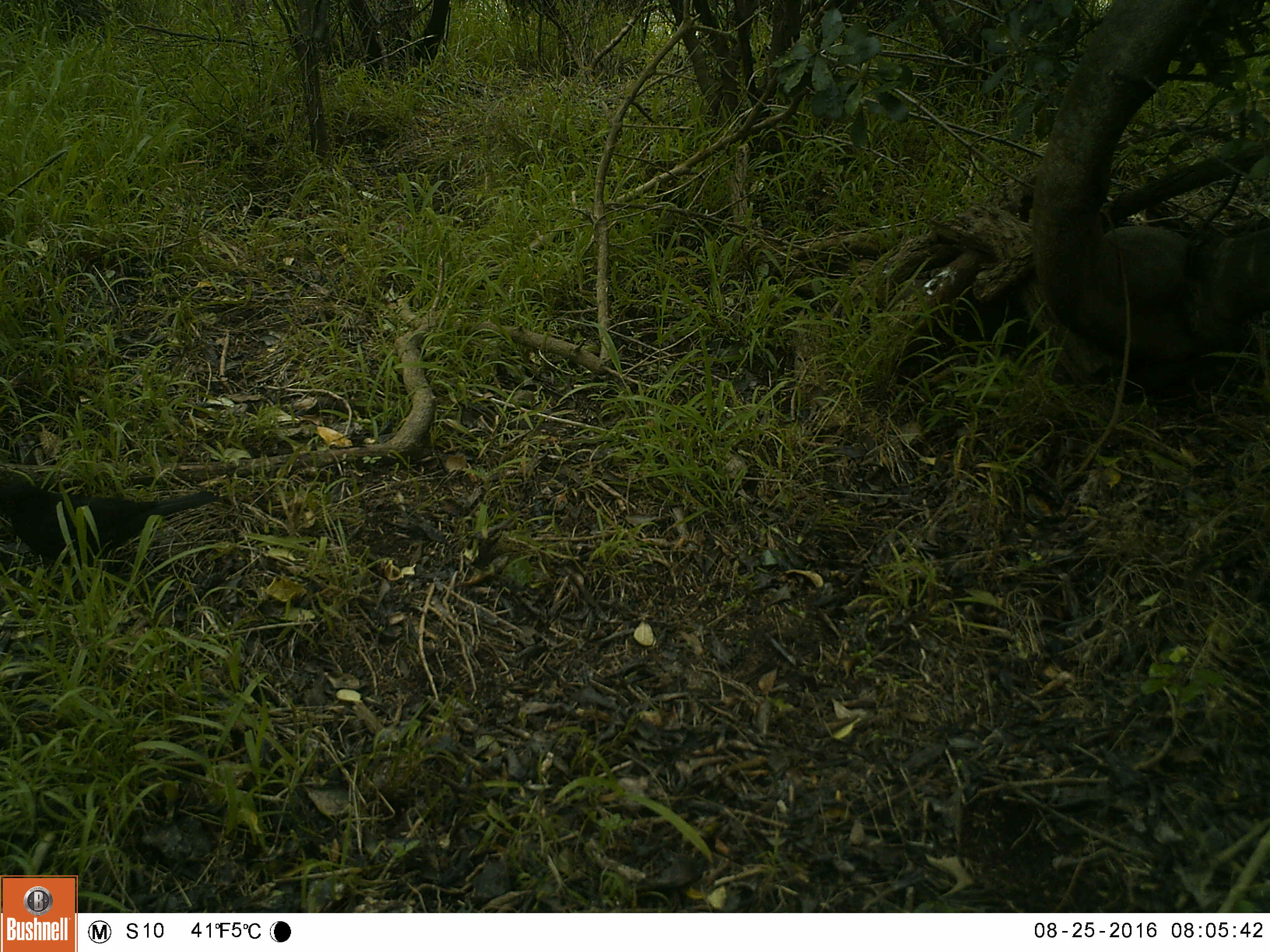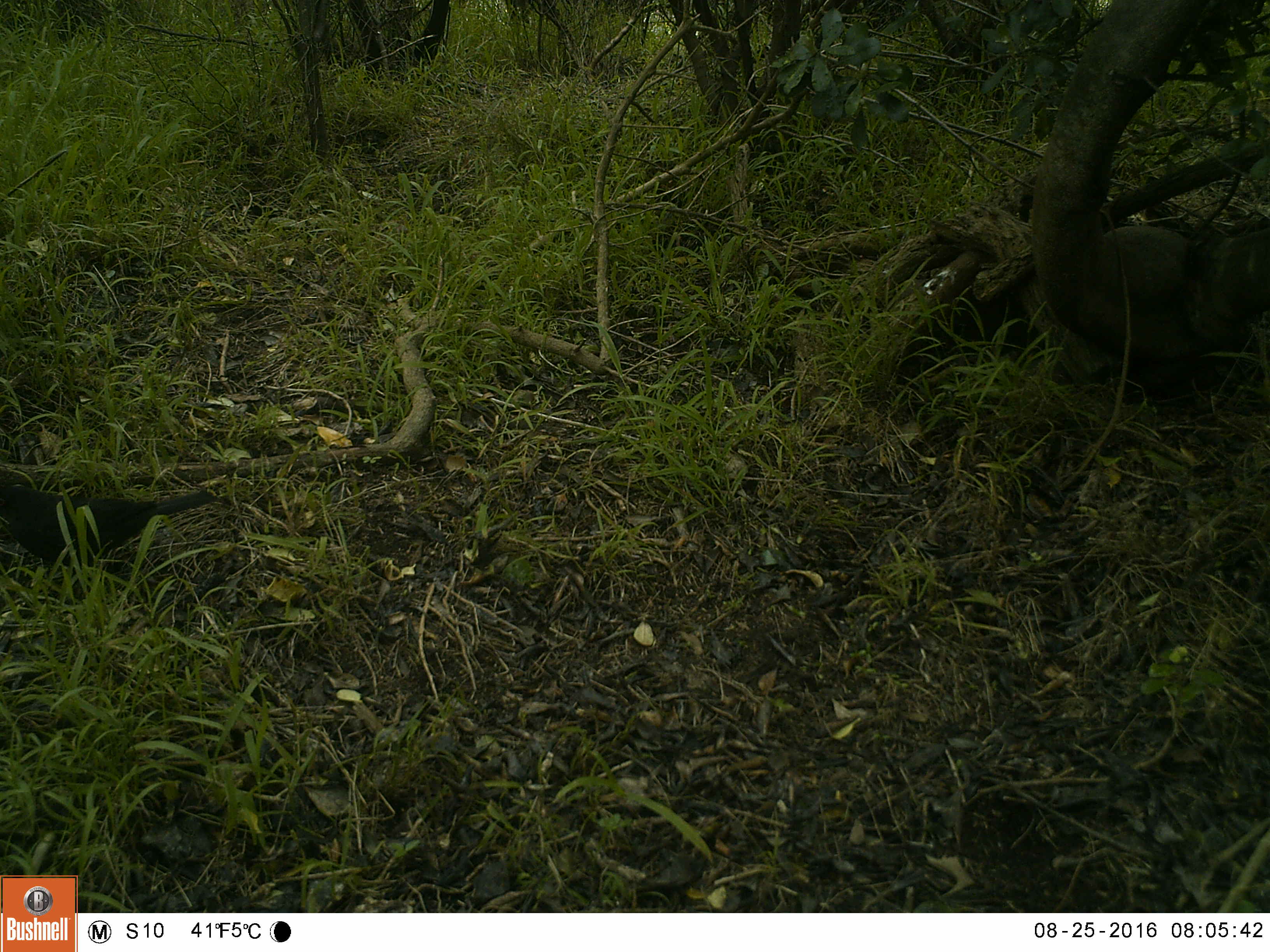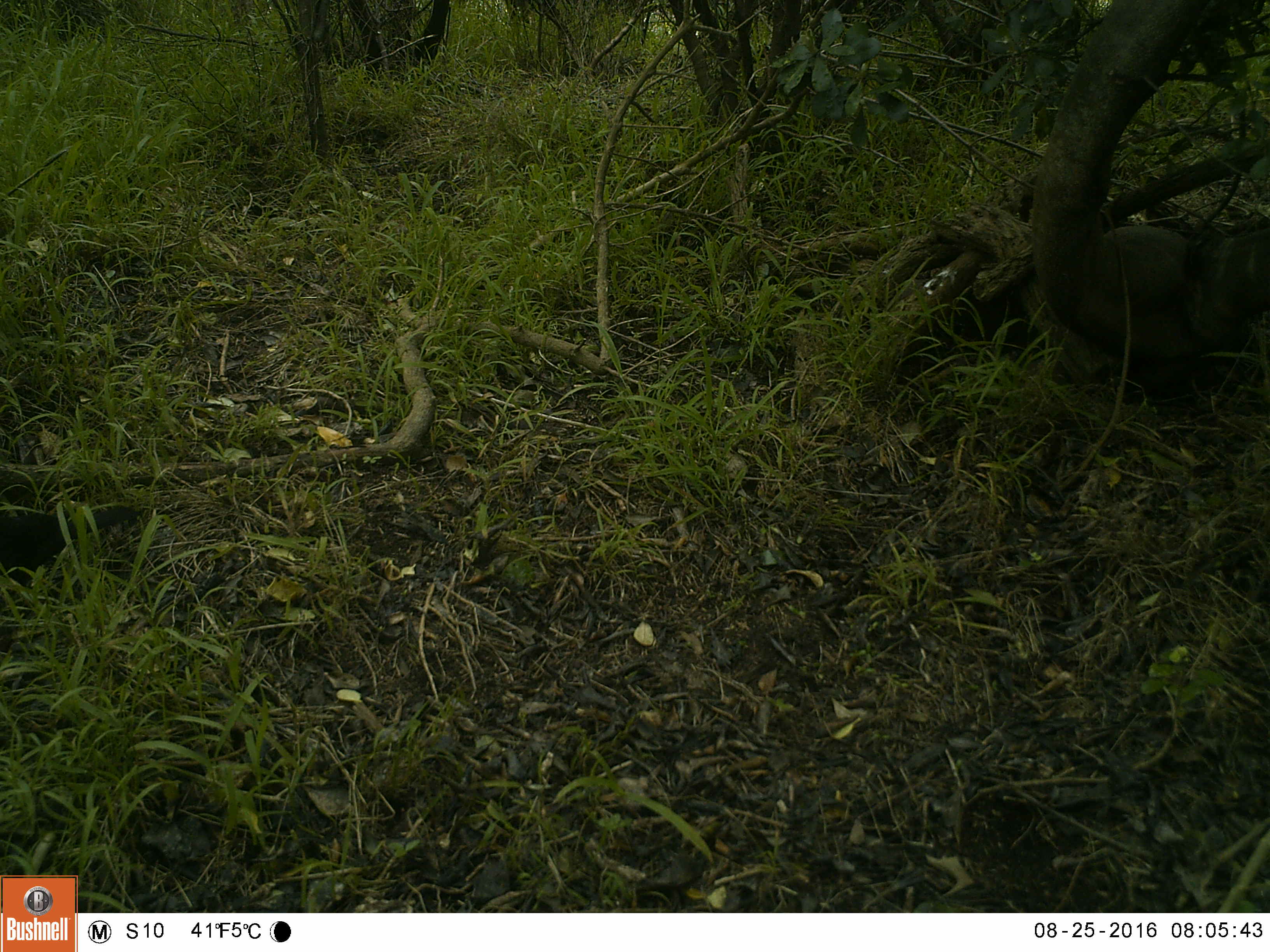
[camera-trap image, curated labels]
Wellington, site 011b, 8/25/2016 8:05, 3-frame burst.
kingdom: Animalia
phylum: Chordata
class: Aves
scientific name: Aves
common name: bird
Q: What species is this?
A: Bird (Aves).